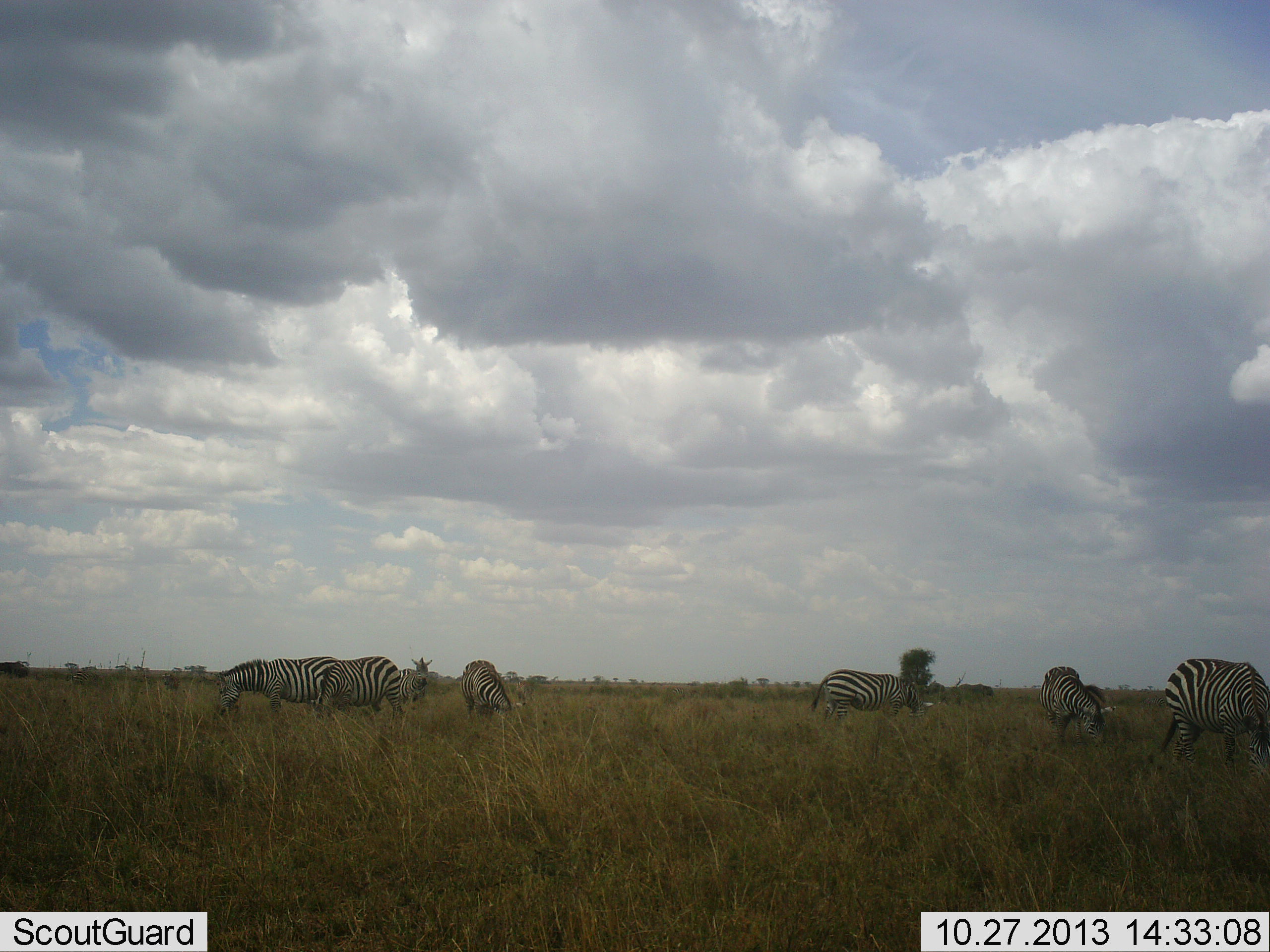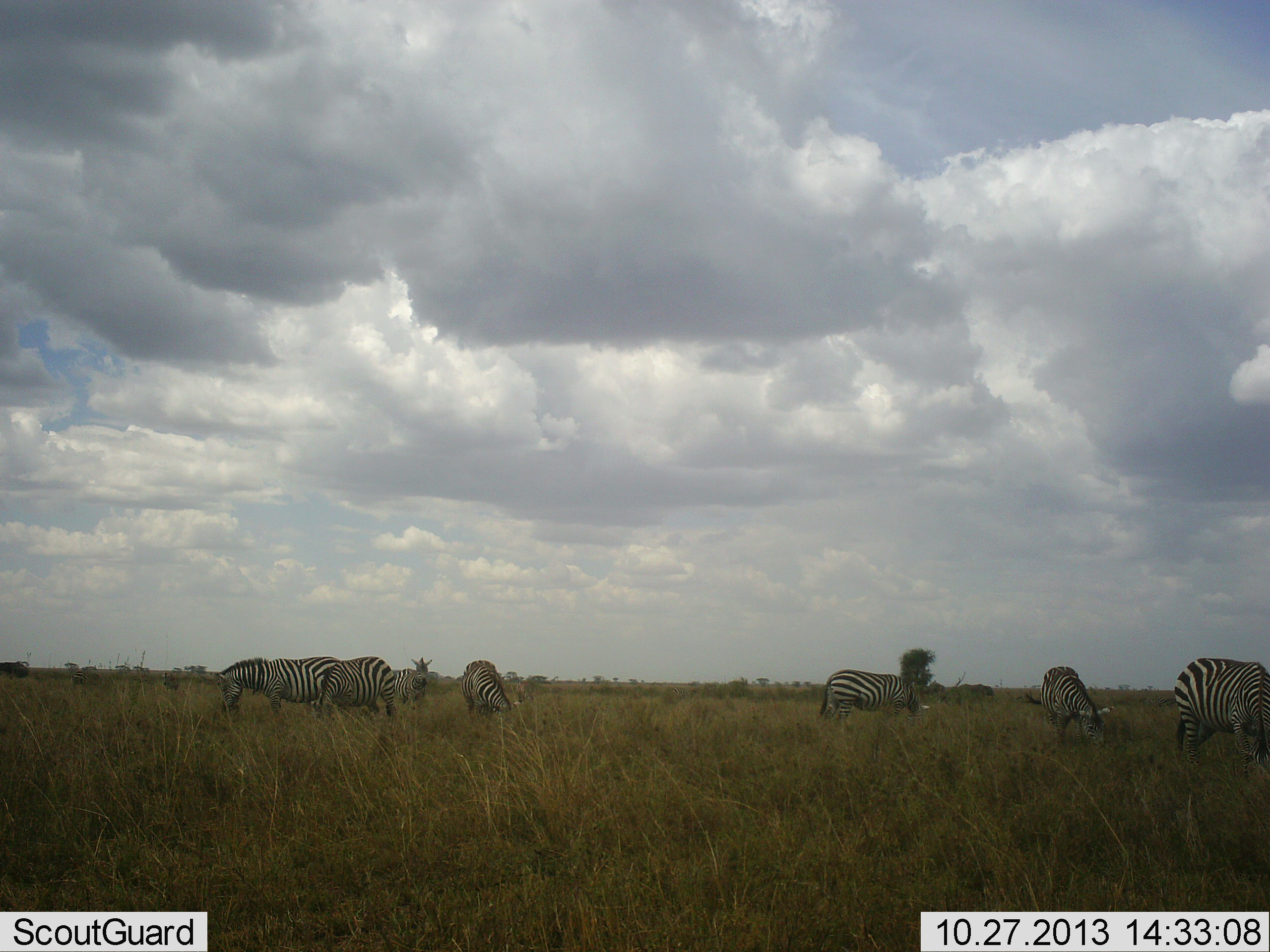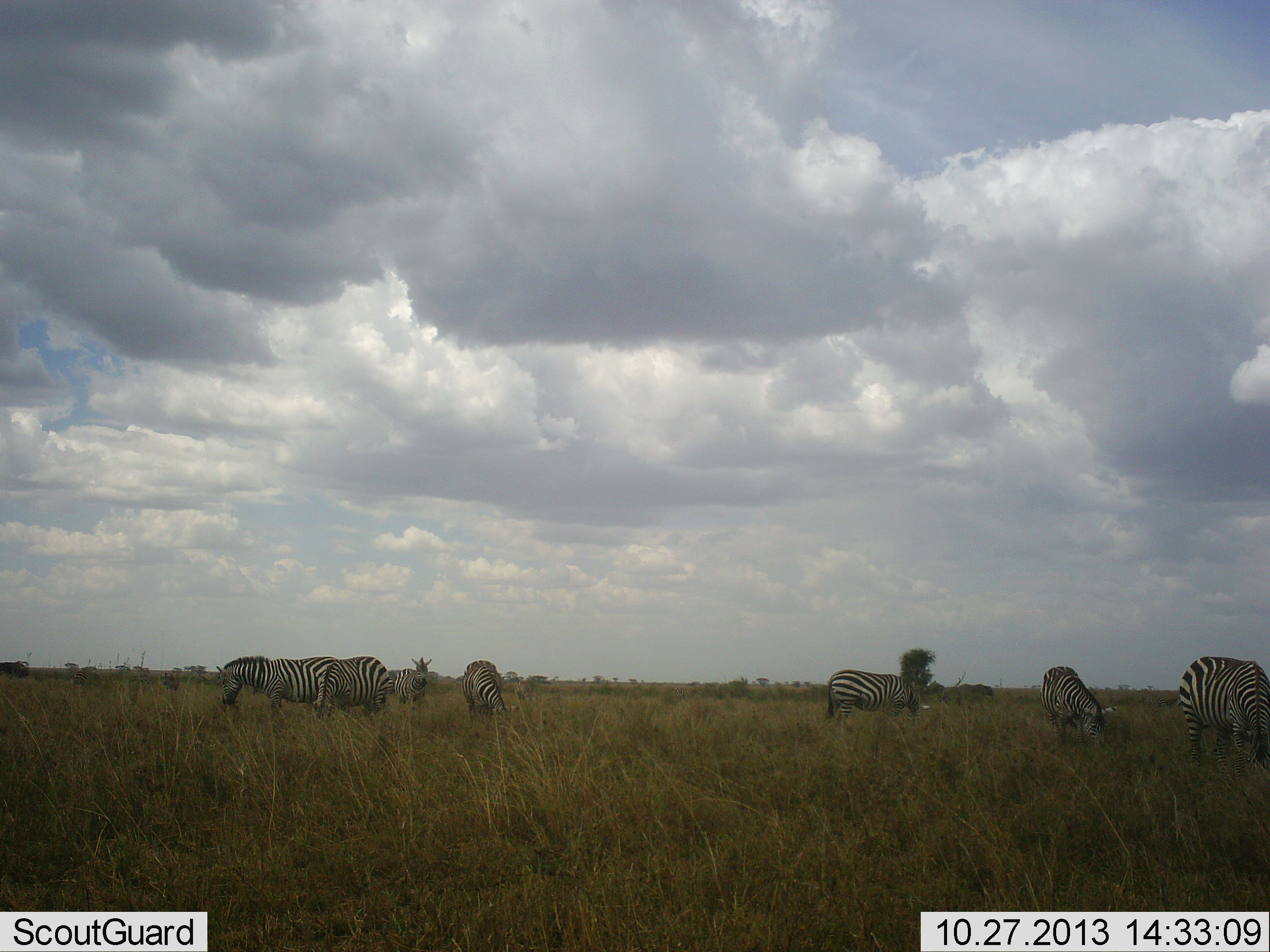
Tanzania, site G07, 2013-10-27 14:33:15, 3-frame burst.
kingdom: Animalia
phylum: Chordata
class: Mammalia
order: Perissodactyla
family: Equidae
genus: Equus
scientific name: Equus quagga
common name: plains zebra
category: zebra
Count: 7.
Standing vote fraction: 50%.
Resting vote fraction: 10%.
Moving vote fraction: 0%.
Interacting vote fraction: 0%.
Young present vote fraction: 0%.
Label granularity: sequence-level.